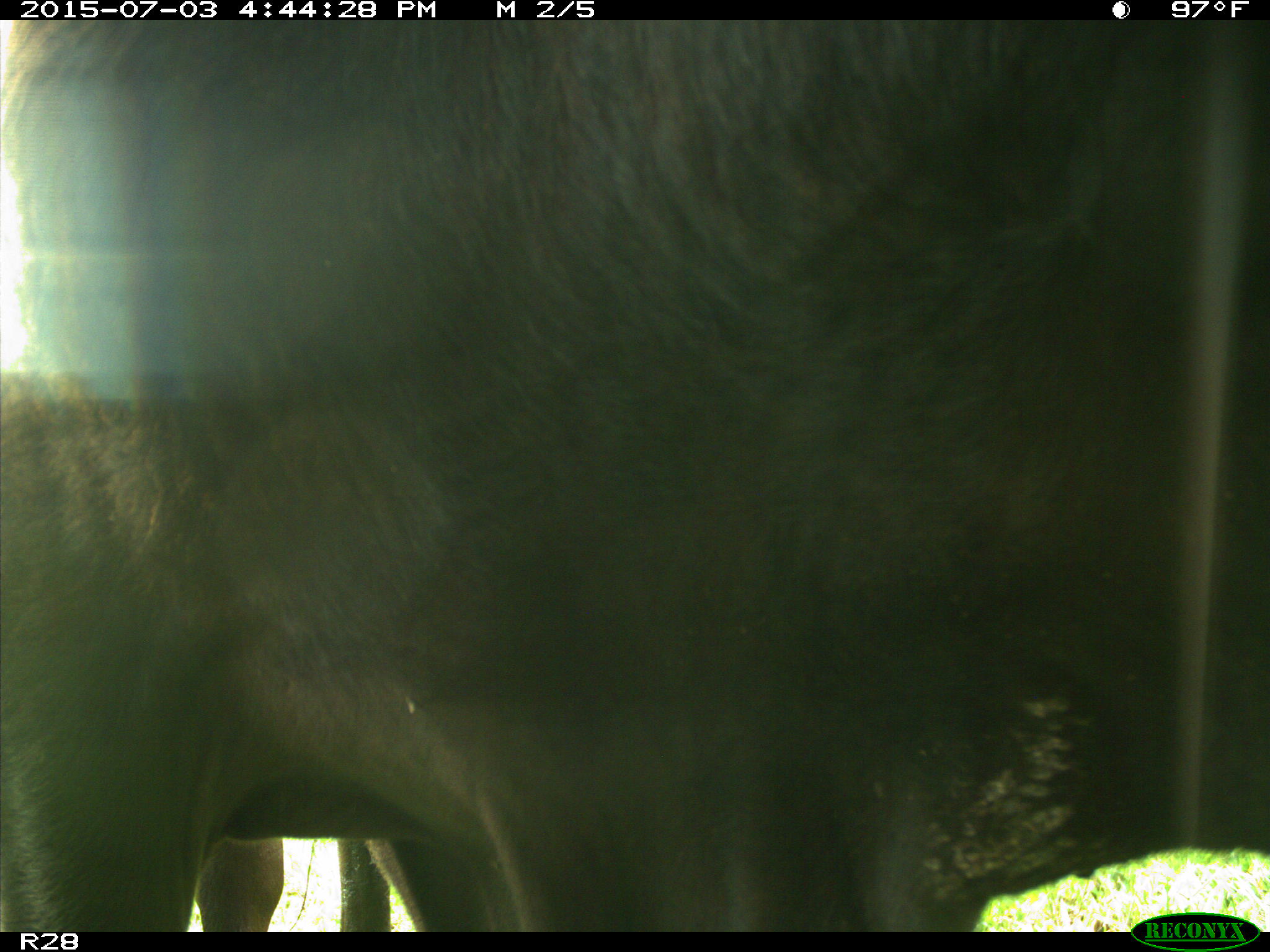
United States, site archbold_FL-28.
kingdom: Animalia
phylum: Chordata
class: Mammalia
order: Artiodactyla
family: Bovidae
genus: Bos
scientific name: Bos taurus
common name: domestic cow